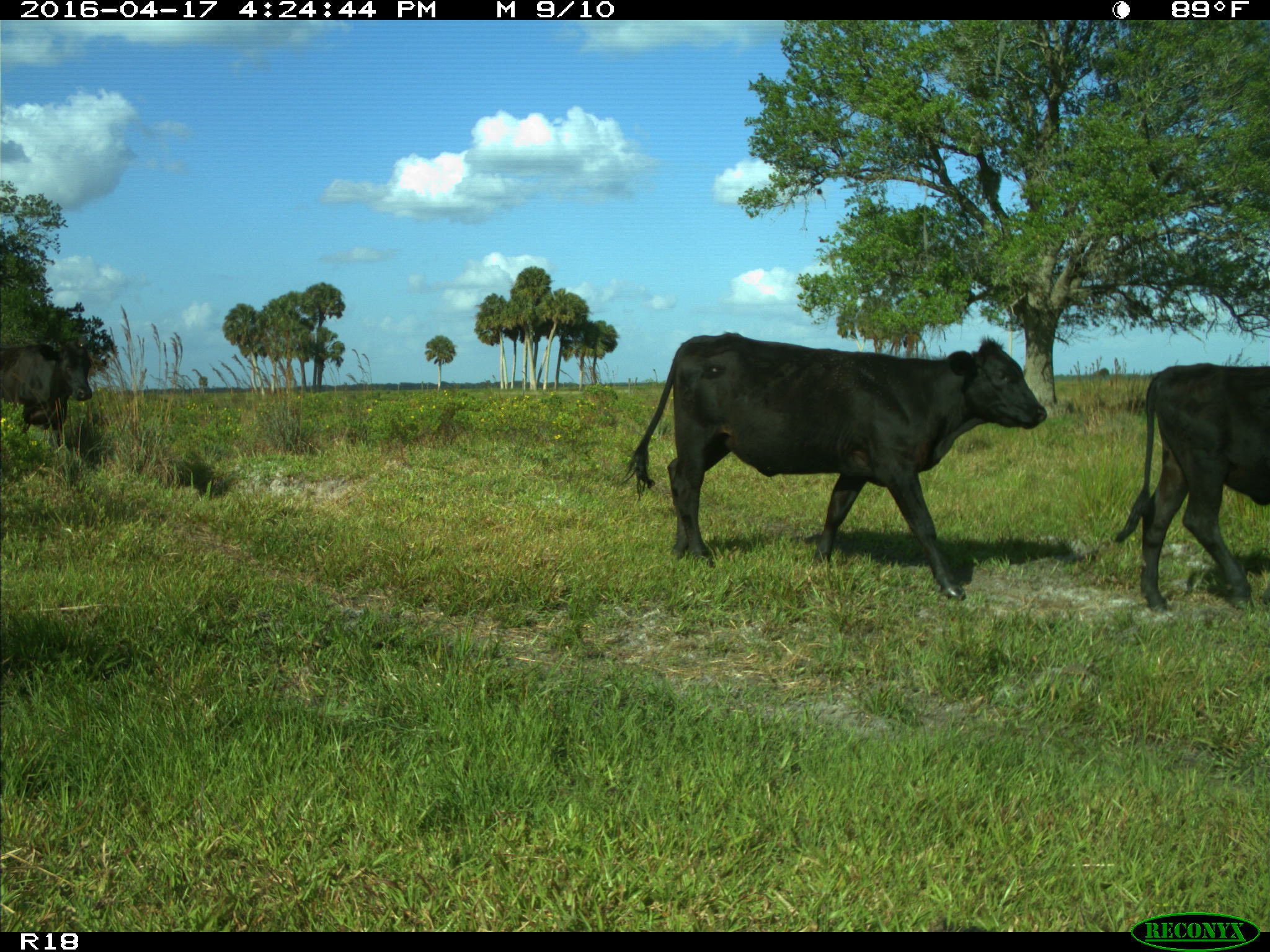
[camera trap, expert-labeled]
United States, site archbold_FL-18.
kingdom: Animalia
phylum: Chordata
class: Mammalia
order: Artiodactyla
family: Bovidae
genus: Bos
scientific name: Bos taurus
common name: domestic cow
Bos taurus (domestic cow).